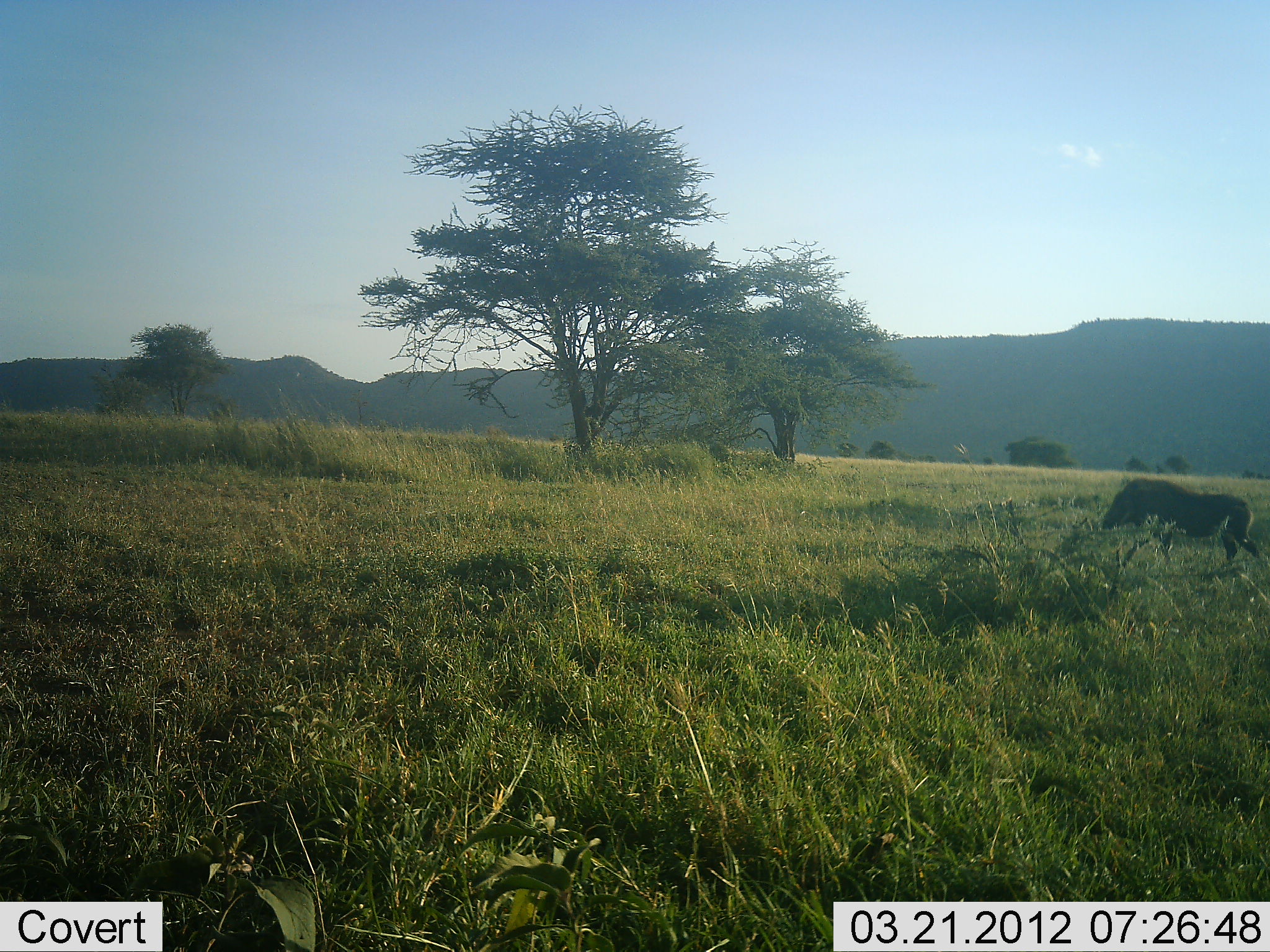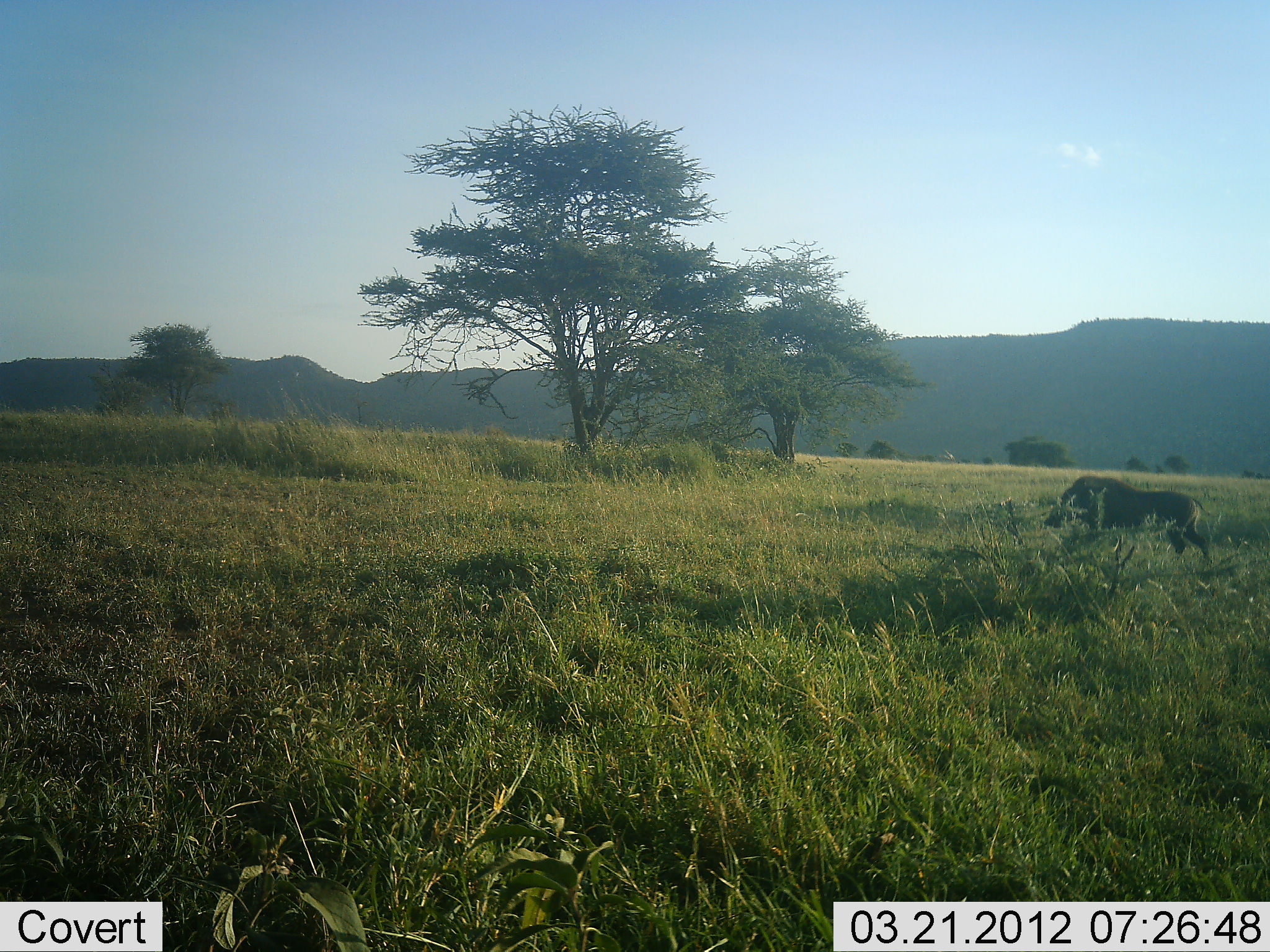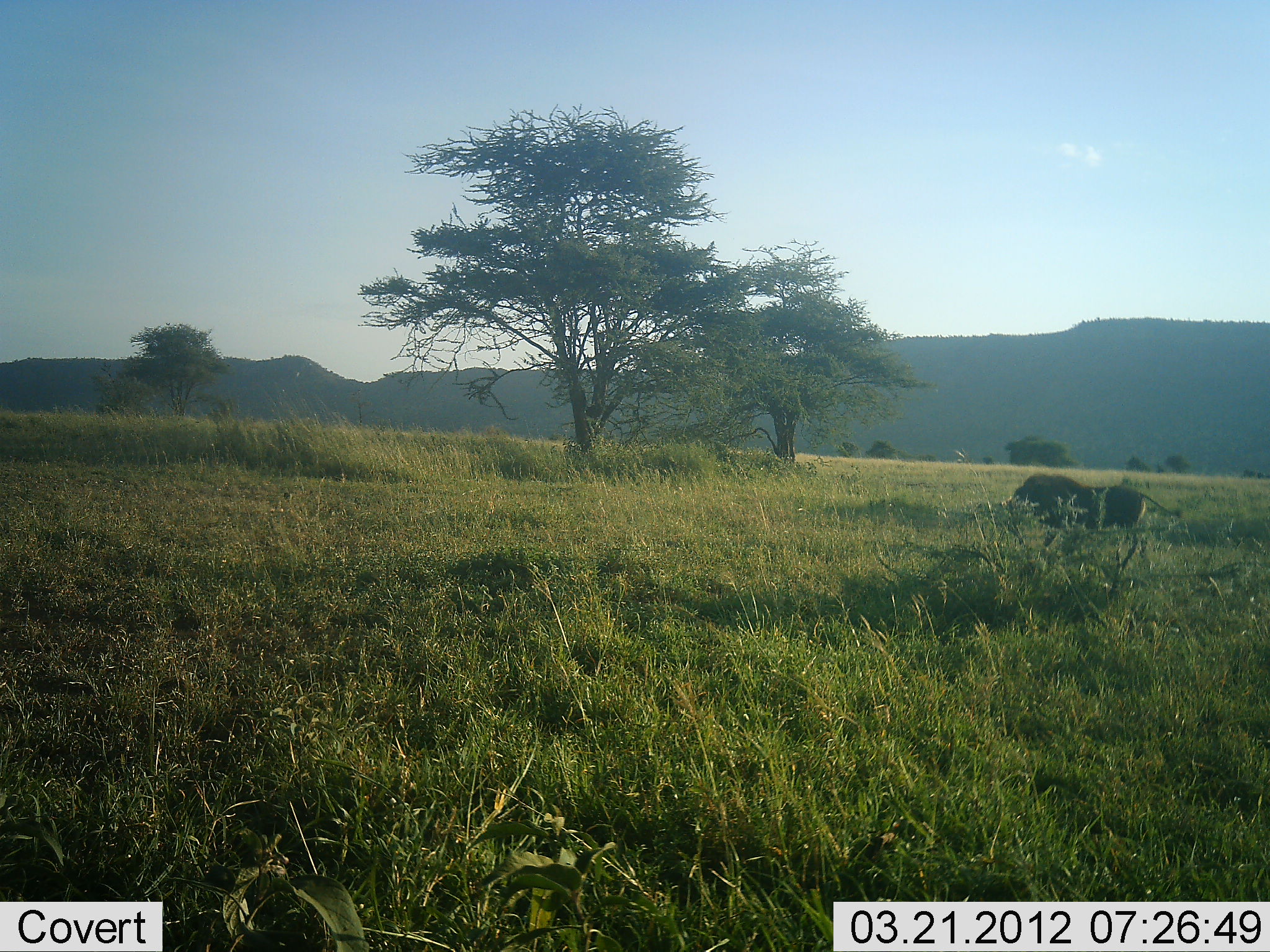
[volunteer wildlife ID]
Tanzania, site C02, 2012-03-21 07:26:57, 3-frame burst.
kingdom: Animalia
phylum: Chordata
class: Mammalia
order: Artiodactyla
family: Suidae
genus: Phacochoerus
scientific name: Phacochoerus africanus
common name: warthog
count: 1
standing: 3%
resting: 0%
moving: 100%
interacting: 0%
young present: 0%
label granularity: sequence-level